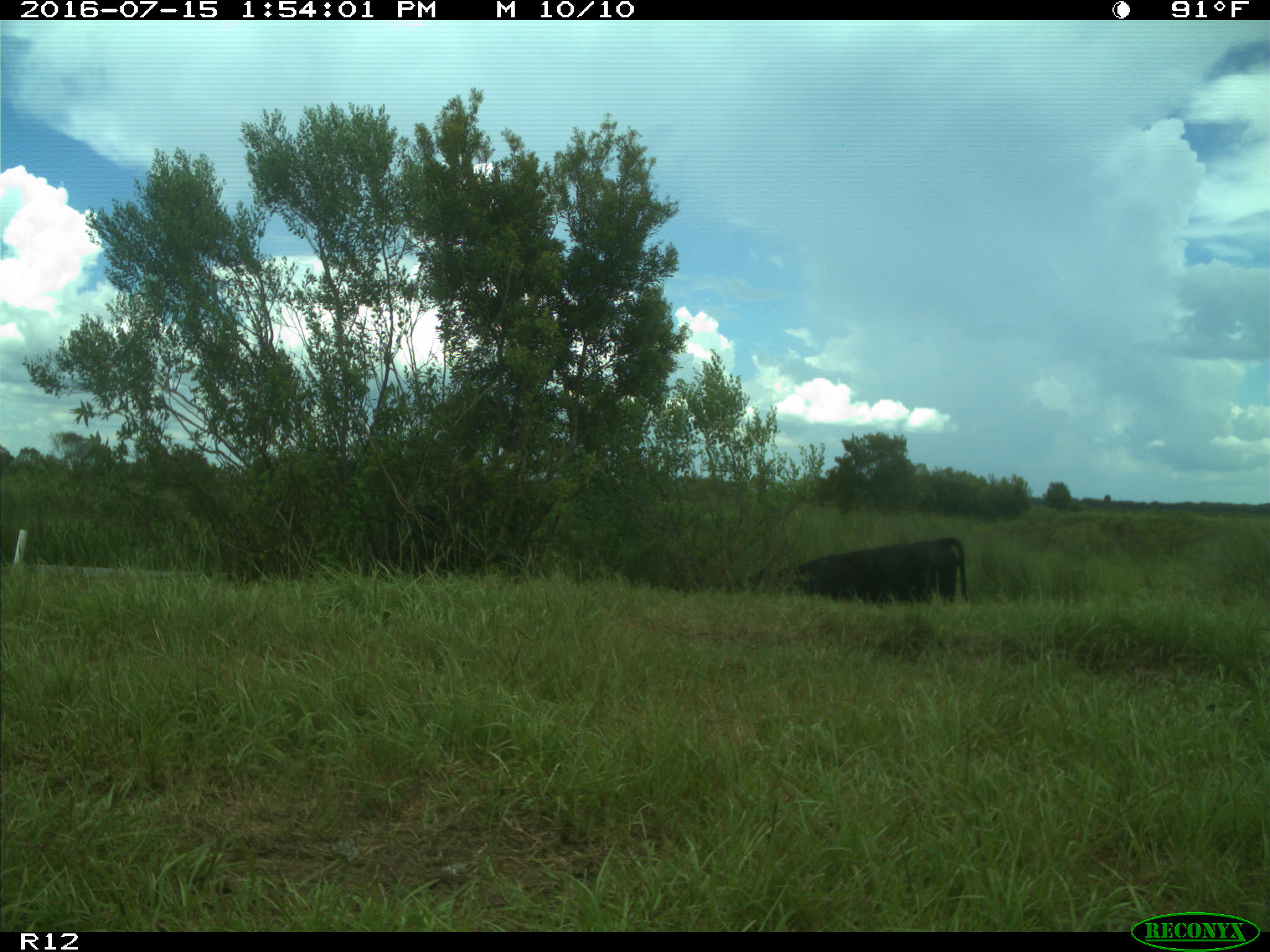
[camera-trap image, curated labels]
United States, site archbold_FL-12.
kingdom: Animalia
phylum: Chordata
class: Mammalia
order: Artiodactyla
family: Bovidae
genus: Bos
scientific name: Bos taurus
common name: domestic cow